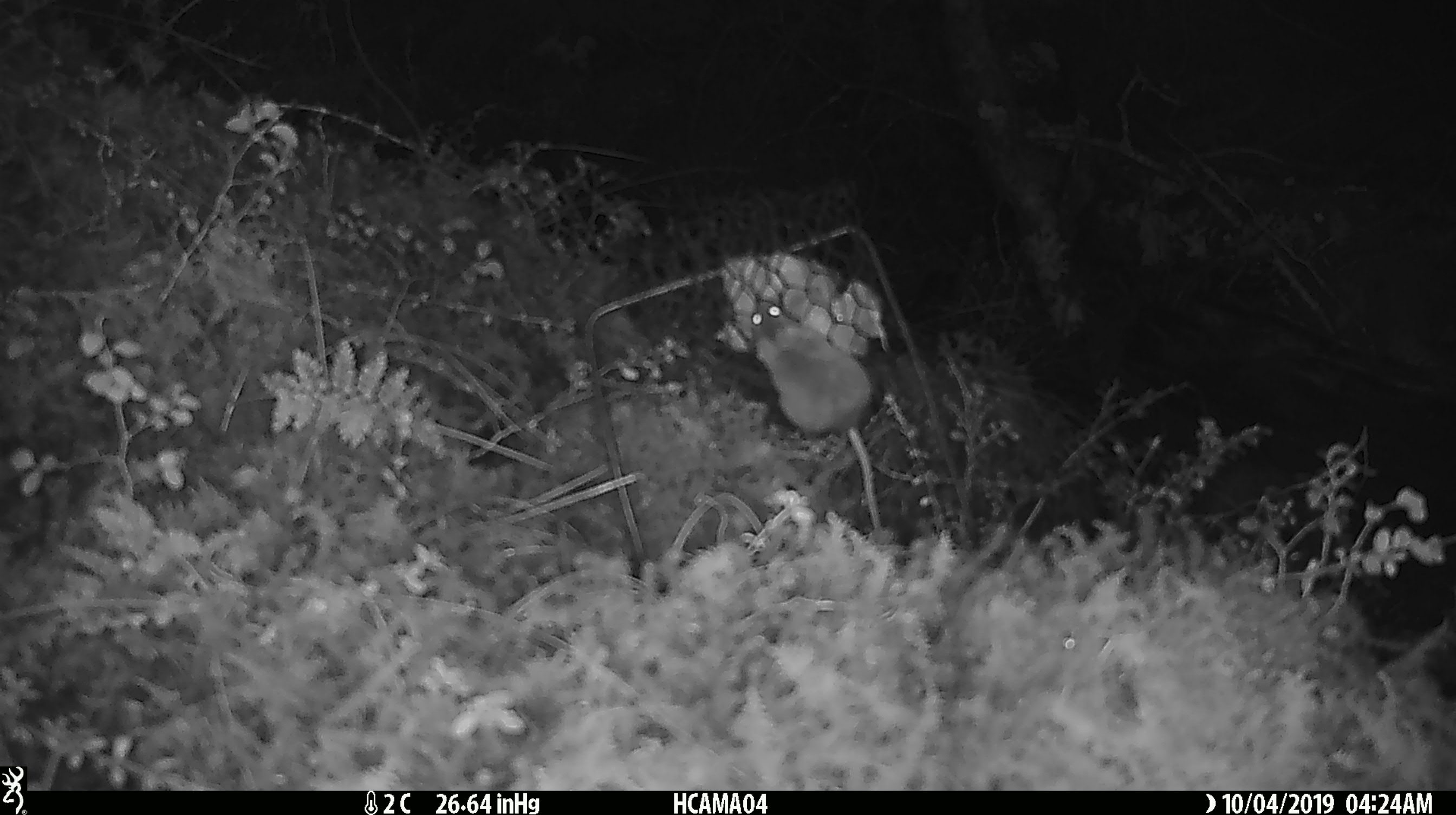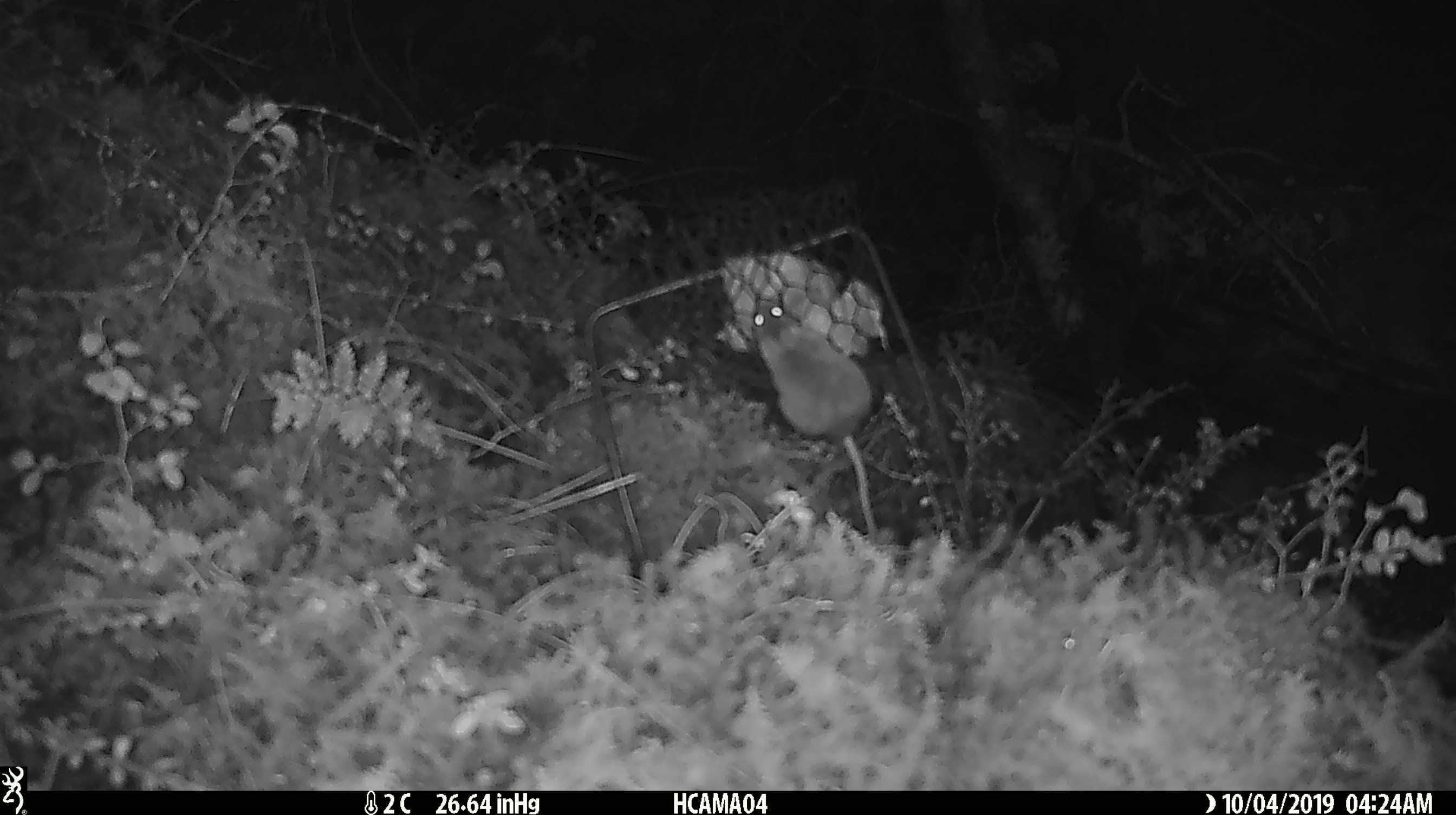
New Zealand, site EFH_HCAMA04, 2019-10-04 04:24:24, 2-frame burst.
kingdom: Animalia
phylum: Chordata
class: Mammalia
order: Rodentia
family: Muridae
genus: Mus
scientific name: Mus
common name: mouse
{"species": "mouse (Mus)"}